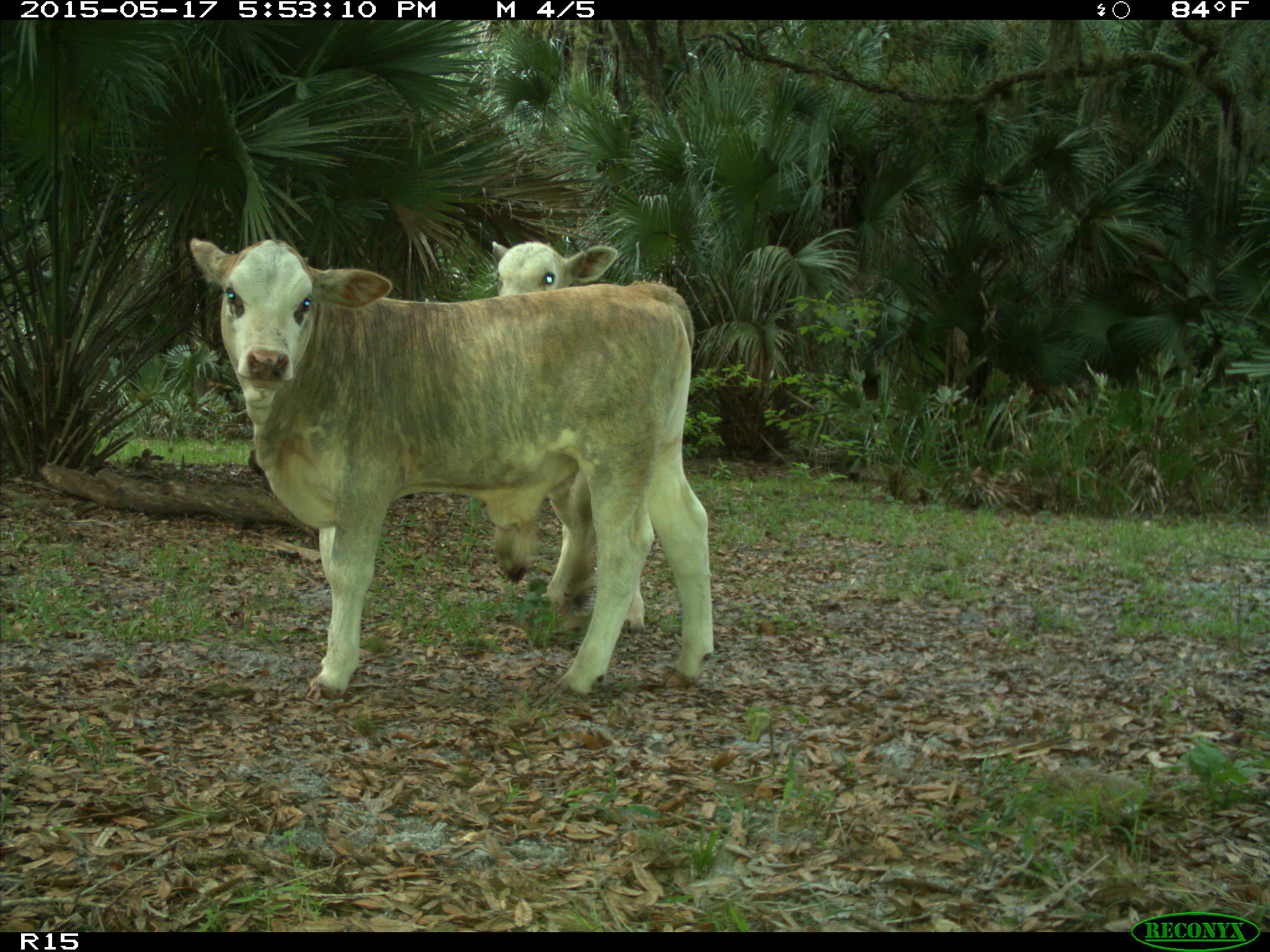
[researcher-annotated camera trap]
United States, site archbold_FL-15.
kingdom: Animalia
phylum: Chordata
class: Mammalia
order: Artiodactyla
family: Bovidae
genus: Bos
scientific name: Bos taurus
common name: domestic cow